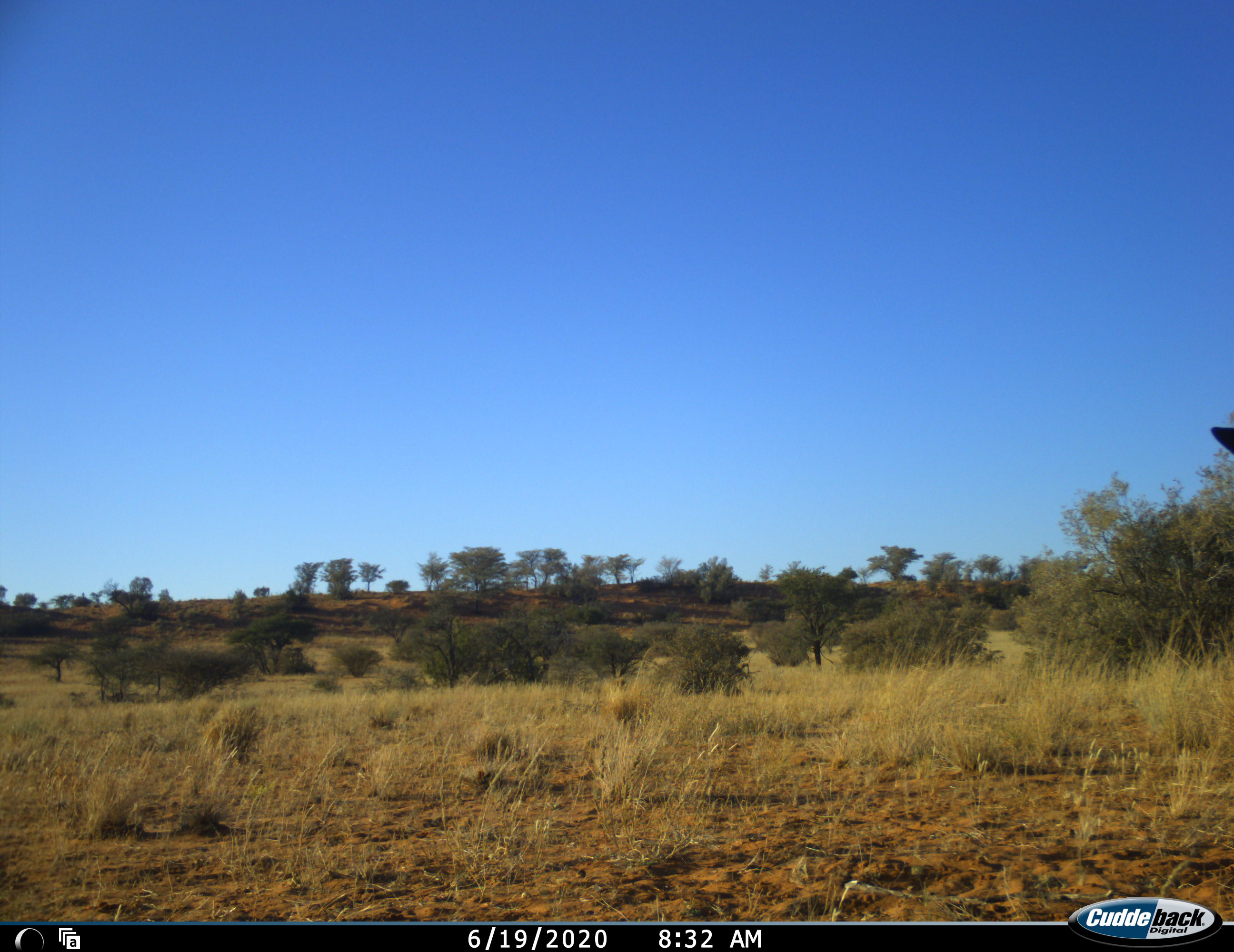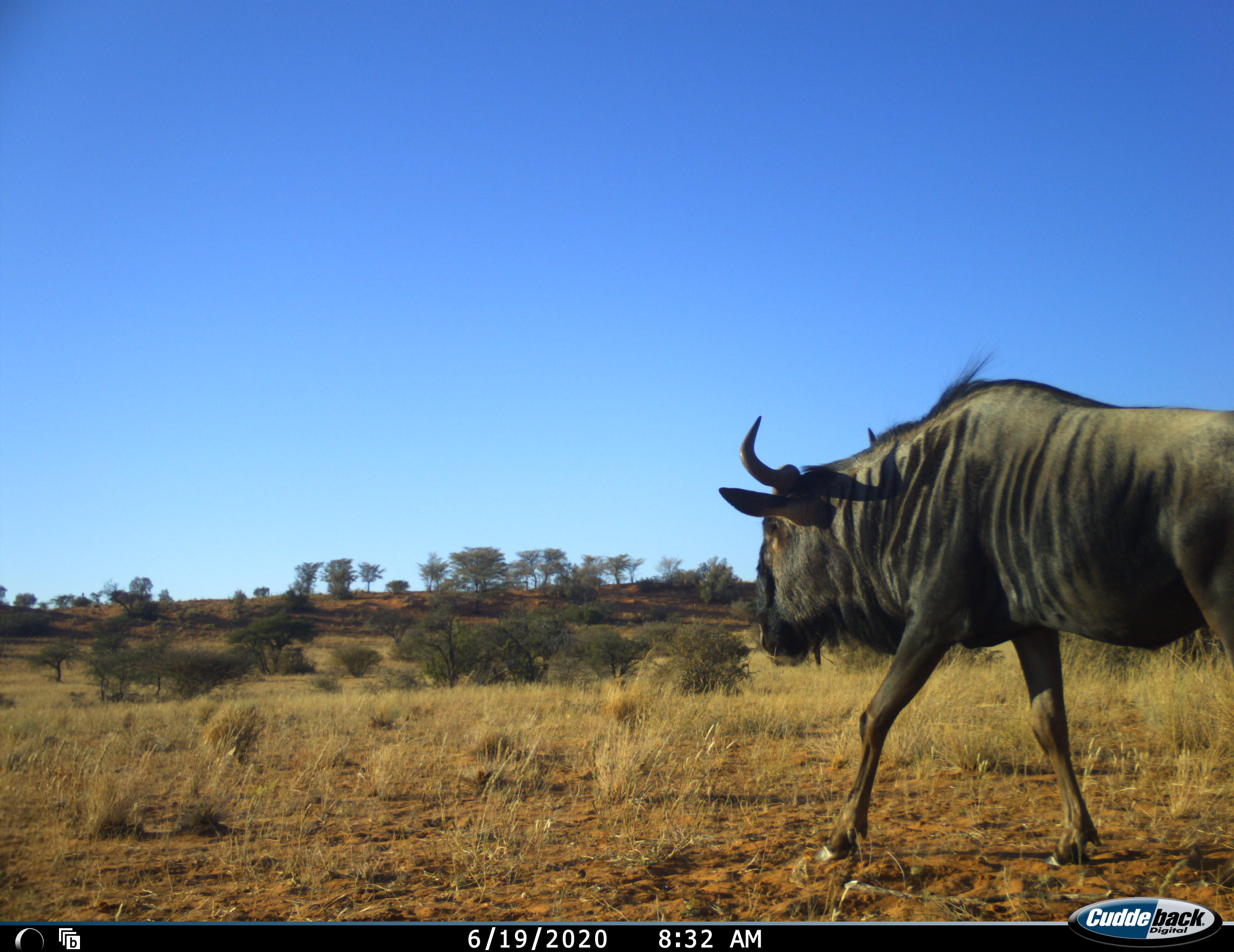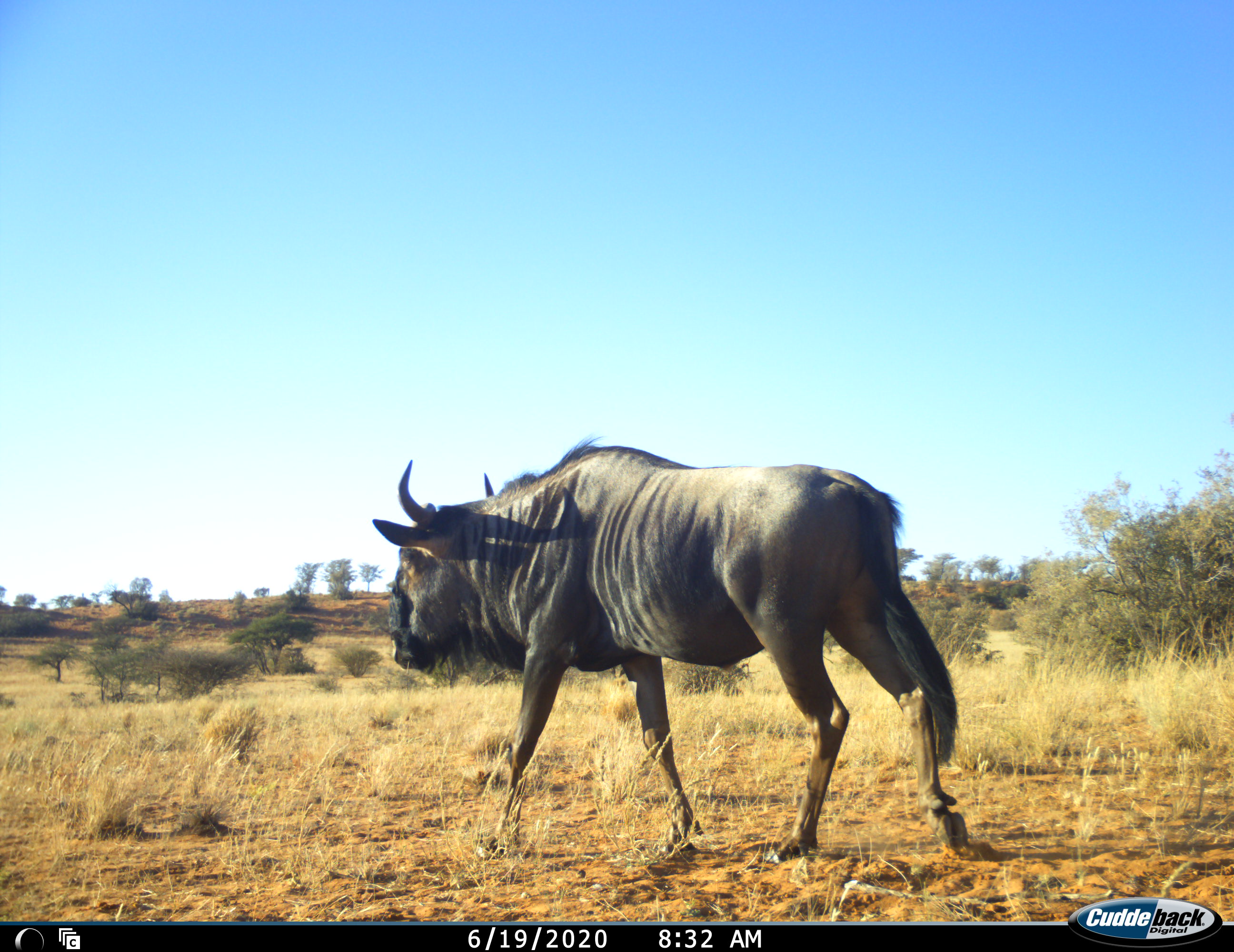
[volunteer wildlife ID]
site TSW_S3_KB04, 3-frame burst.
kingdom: Animalia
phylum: Chordata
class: Mammalia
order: Artiodactyla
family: Bovidae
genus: Connochaetes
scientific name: Connochaetes taurinus taurinus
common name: blue wildebeest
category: wildebeestblue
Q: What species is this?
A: Wildebeestblue (blue wildebeest) (Connochaetes taurinus taurinus).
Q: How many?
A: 1.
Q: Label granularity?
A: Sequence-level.